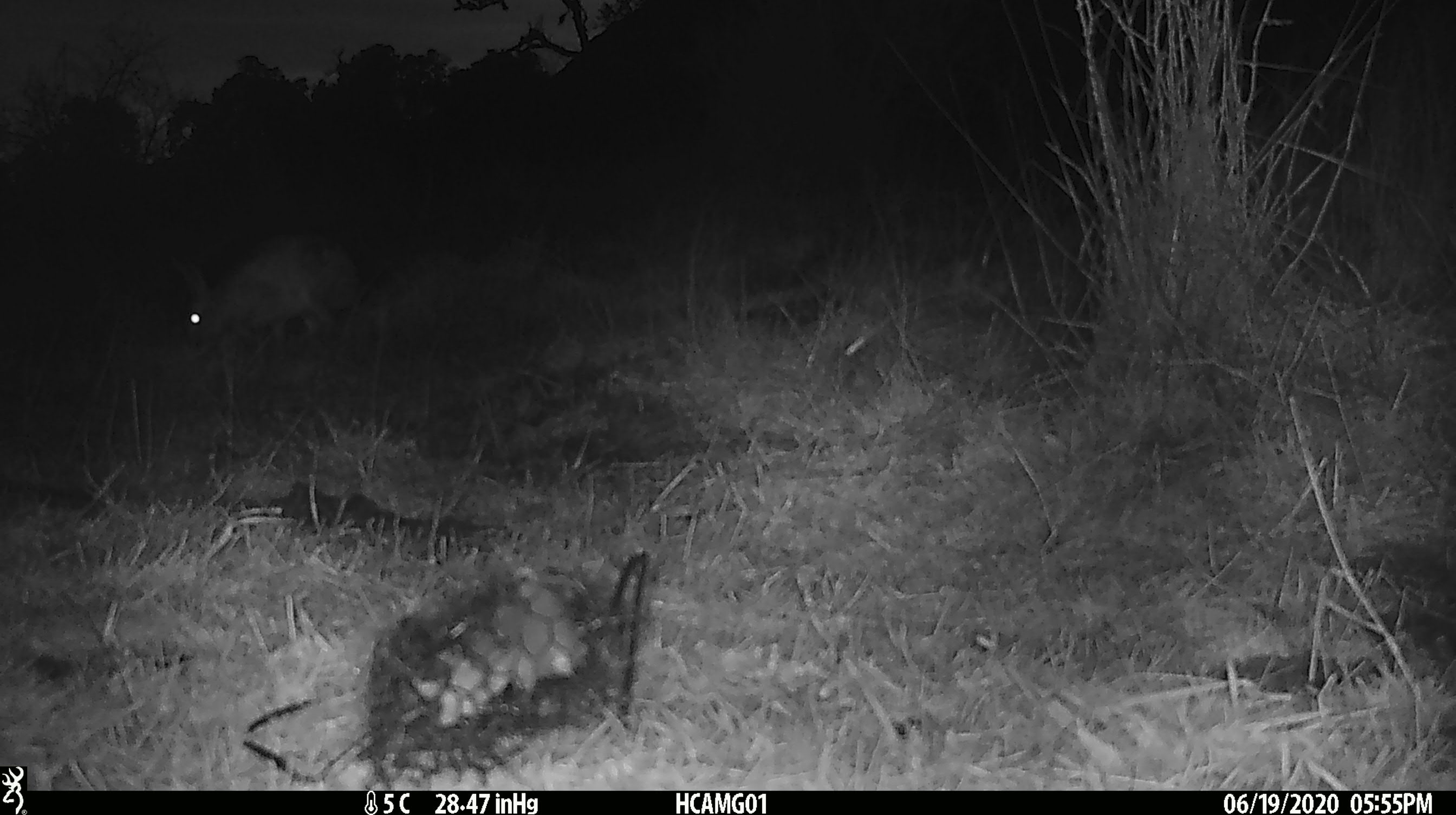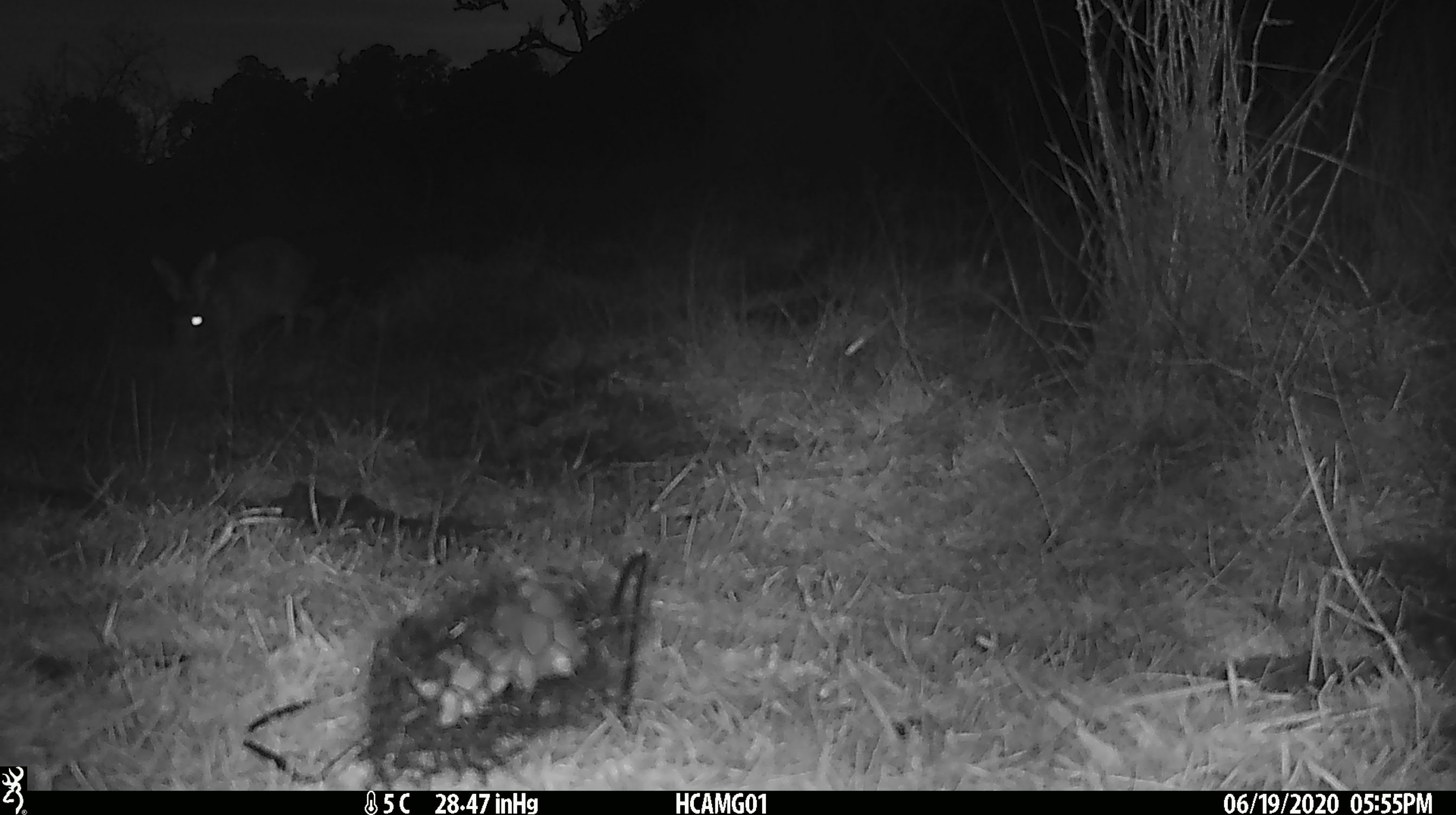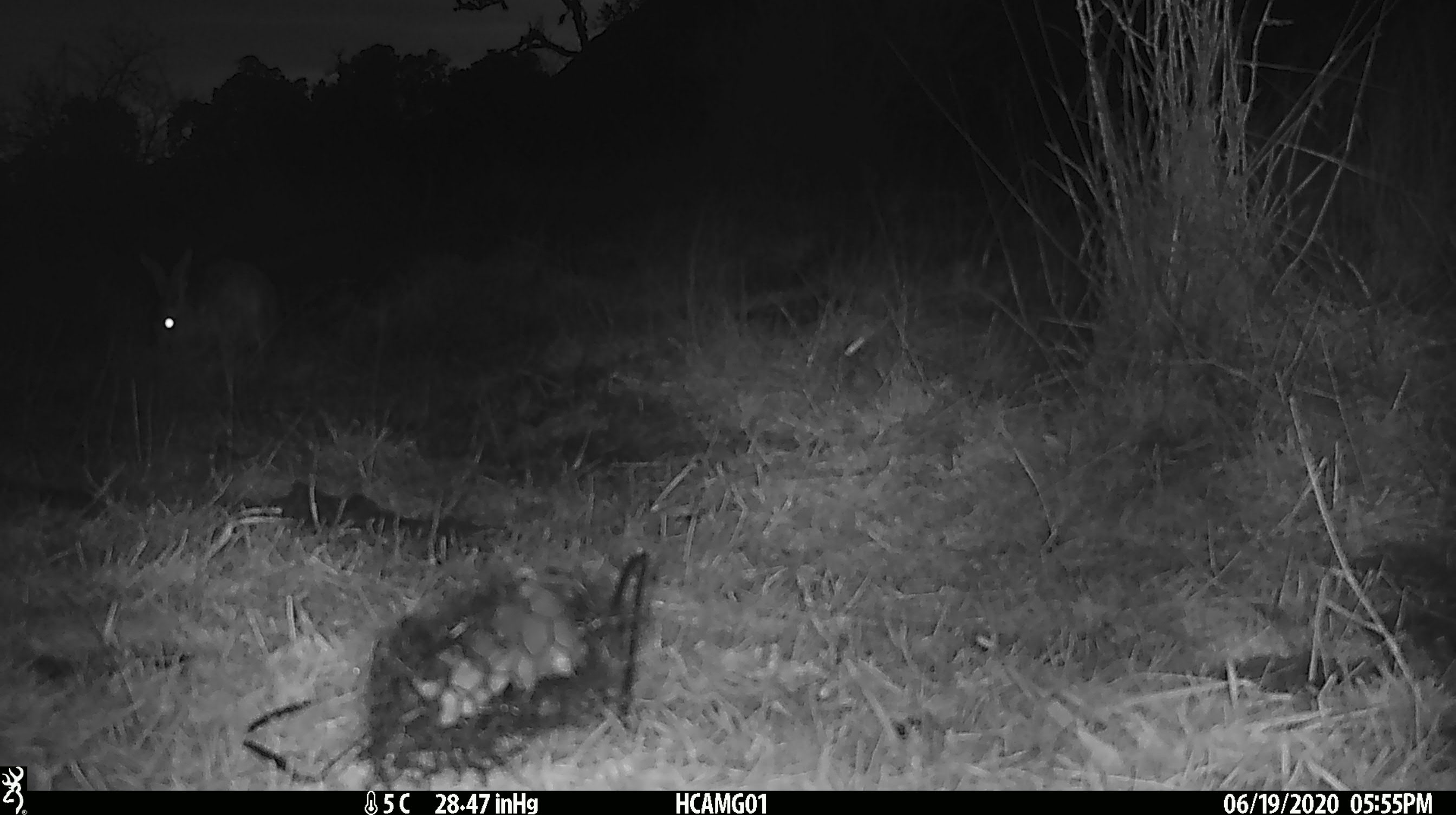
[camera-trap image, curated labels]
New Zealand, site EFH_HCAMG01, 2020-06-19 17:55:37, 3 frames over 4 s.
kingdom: Animalia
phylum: Chordata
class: Mammalia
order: Lagomorpha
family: Leporidae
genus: Lepus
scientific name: Lepus europaeus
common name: brown hare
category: hare